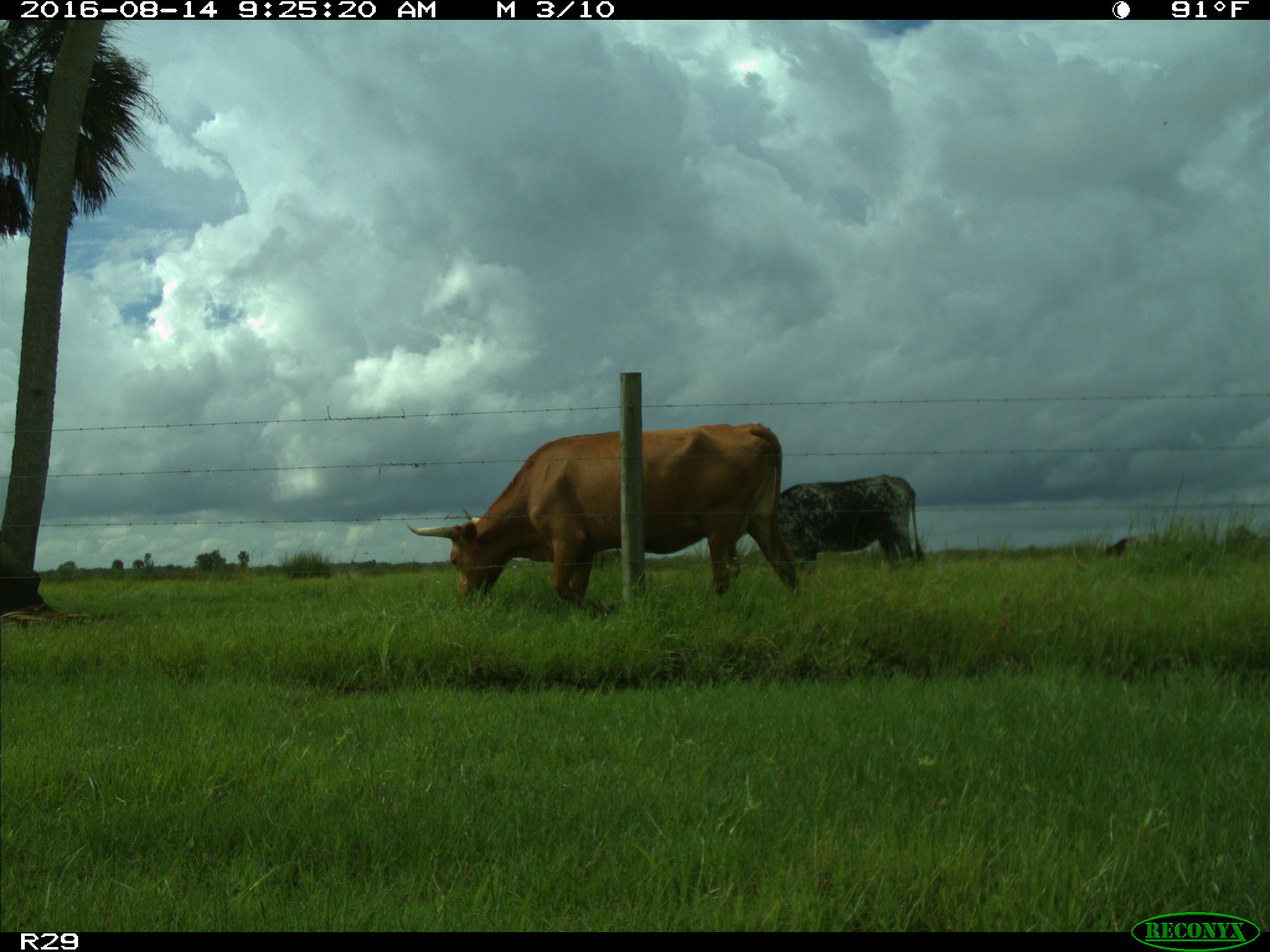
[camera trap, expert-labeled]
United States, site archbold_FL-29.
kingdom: Animalia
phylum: Chordata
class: Mammalia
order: Artiodactyla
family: Bovidae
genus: Bos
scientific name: Bos taurus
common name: domestic cow